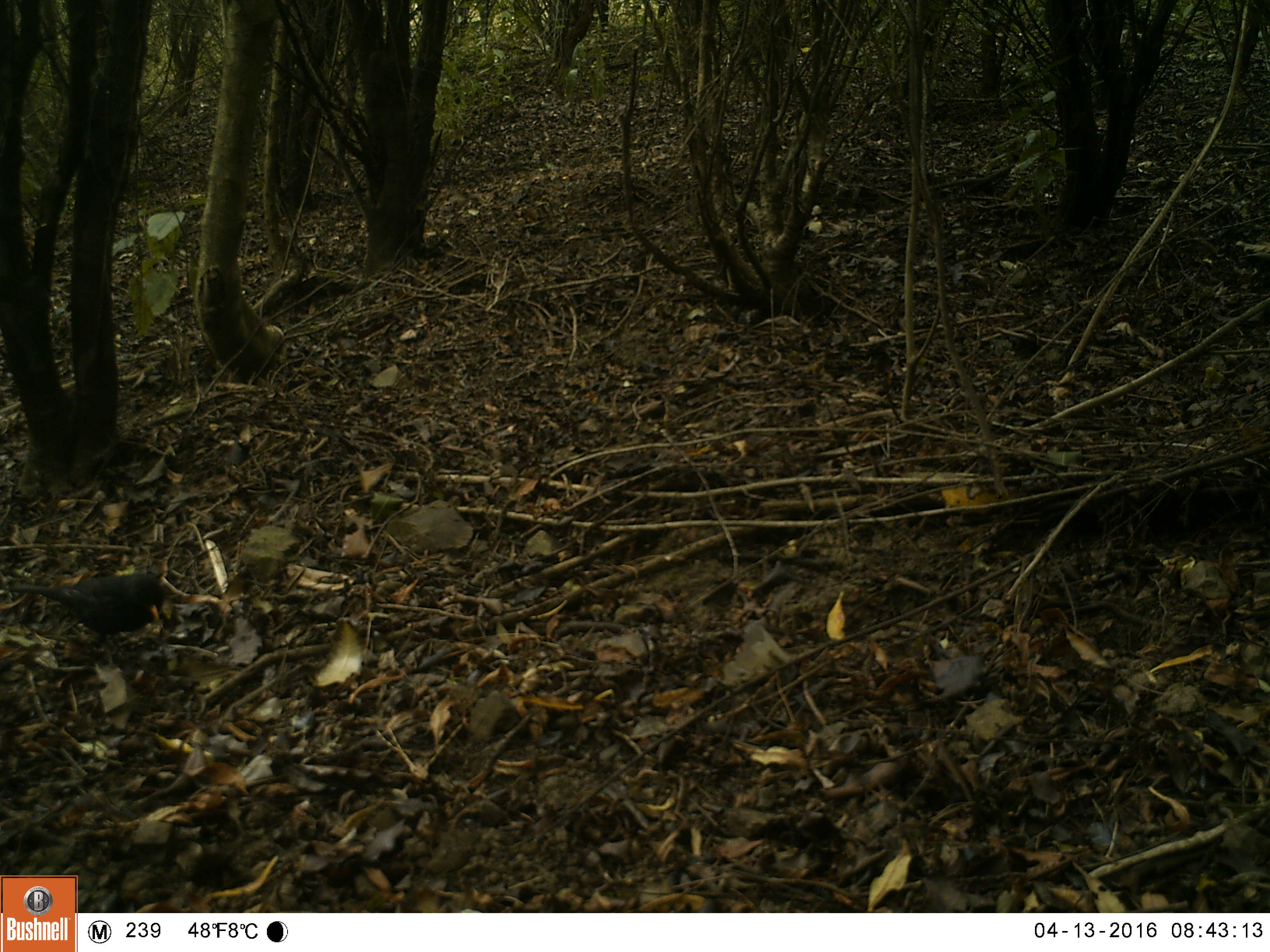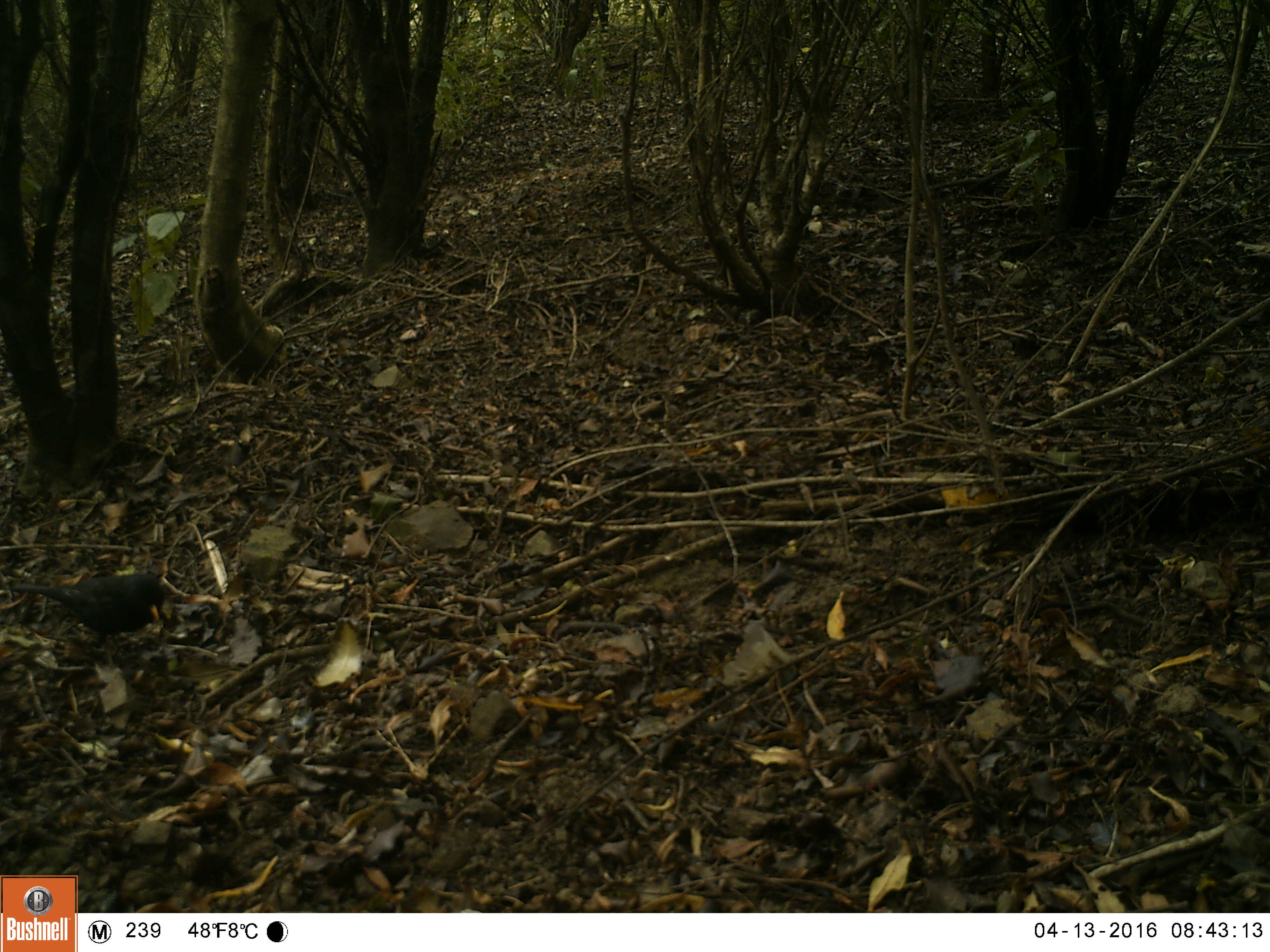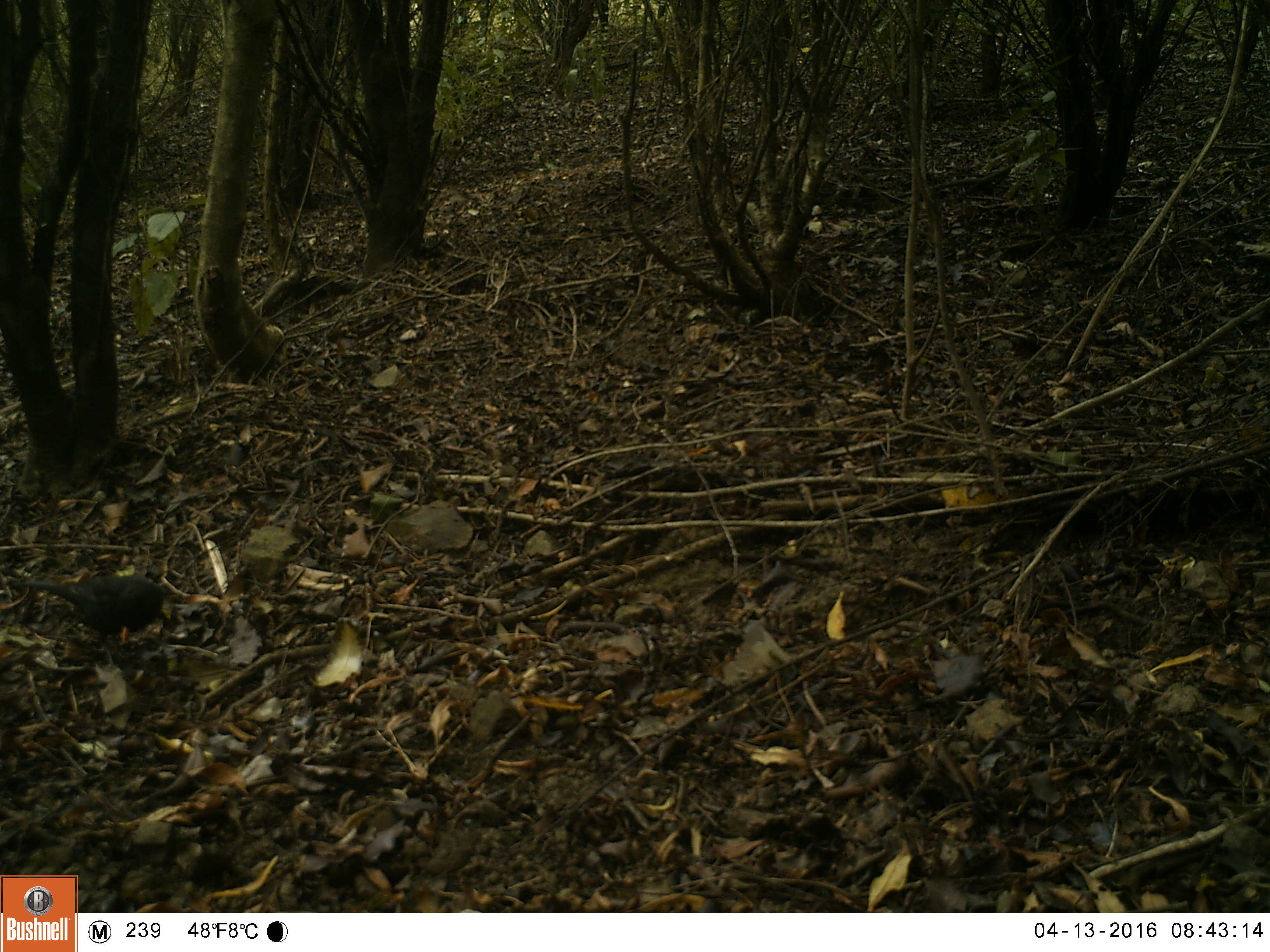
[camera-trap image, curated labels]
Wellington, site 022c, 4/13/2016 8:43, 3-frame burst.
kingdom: Animalia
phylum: Chordata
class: Aves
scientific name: Aves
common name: bird